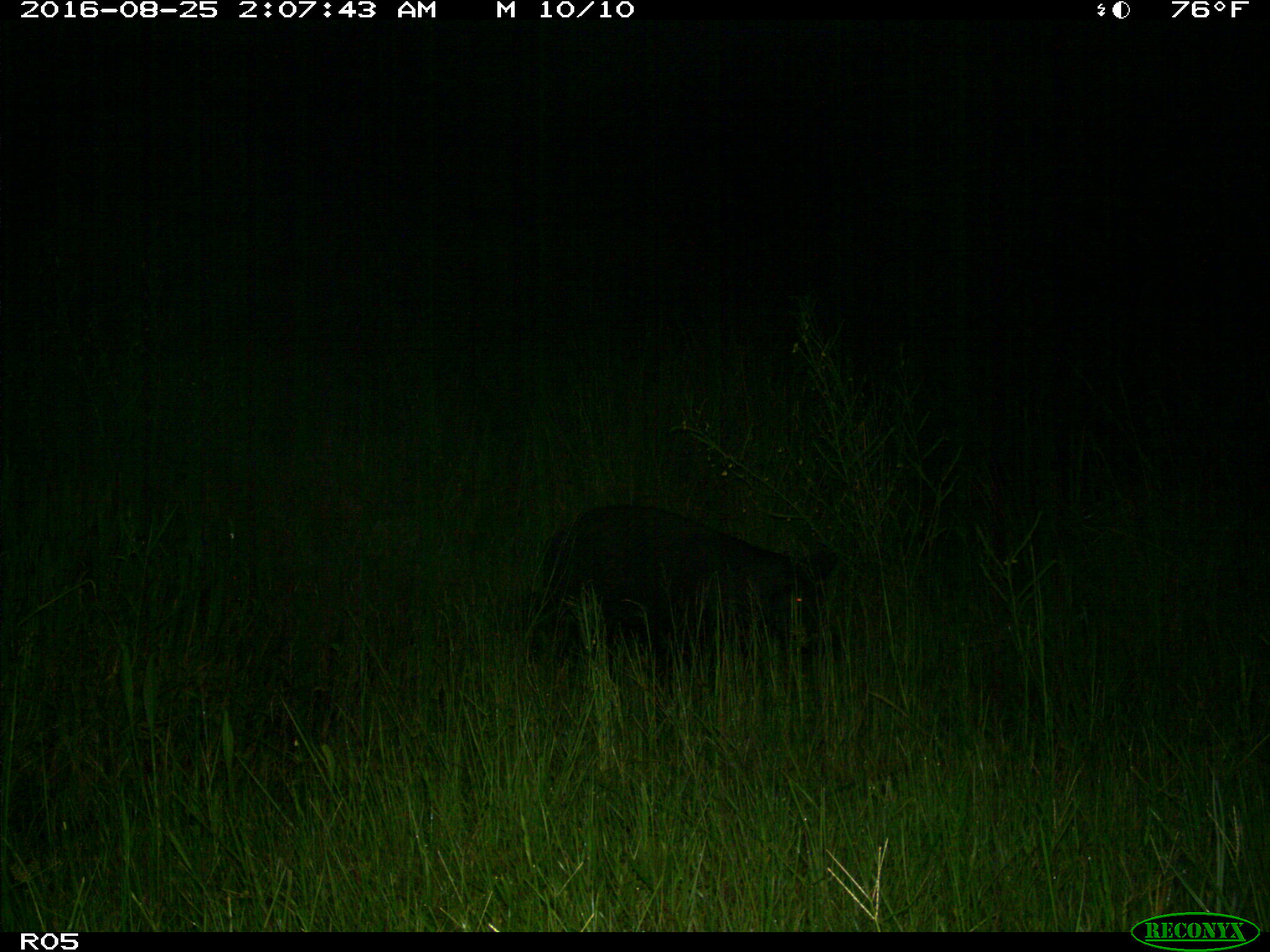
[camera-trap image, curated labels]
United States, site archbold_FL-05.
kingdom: Animalia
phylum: Chordata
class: Mammalia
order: Artiodactyla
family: Suidae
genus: Sus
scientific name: Sus scrofa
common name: wild boar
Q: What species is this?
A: Sus scrofa (wild boar).